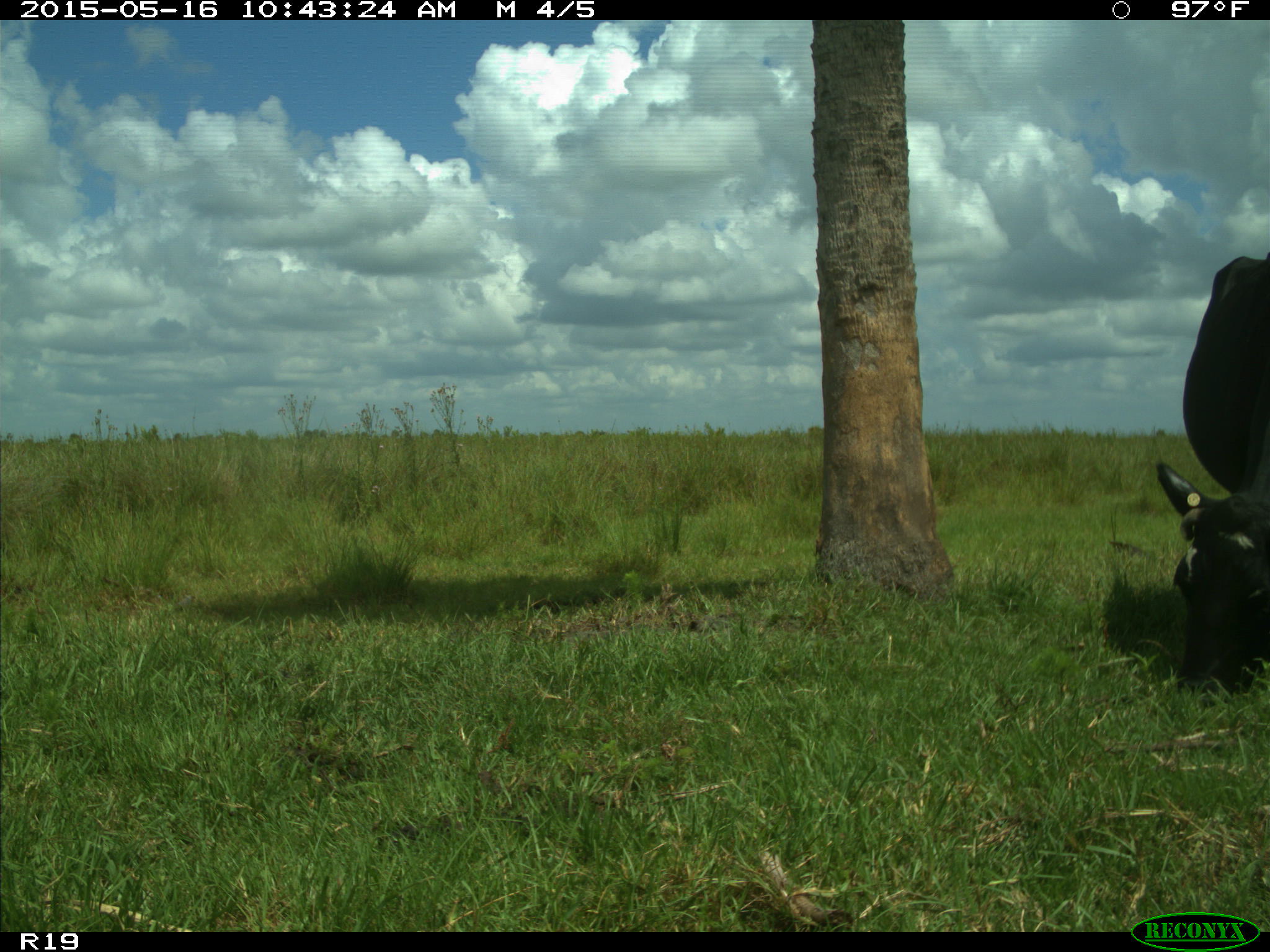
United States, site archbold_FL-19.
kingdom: Animalia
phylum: Chordata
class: Mammalia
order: Artiodactyla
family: Bovidae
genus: Bos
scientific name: Bos taurus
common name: domestic cow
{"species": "Bos taurus (domestic cow)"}